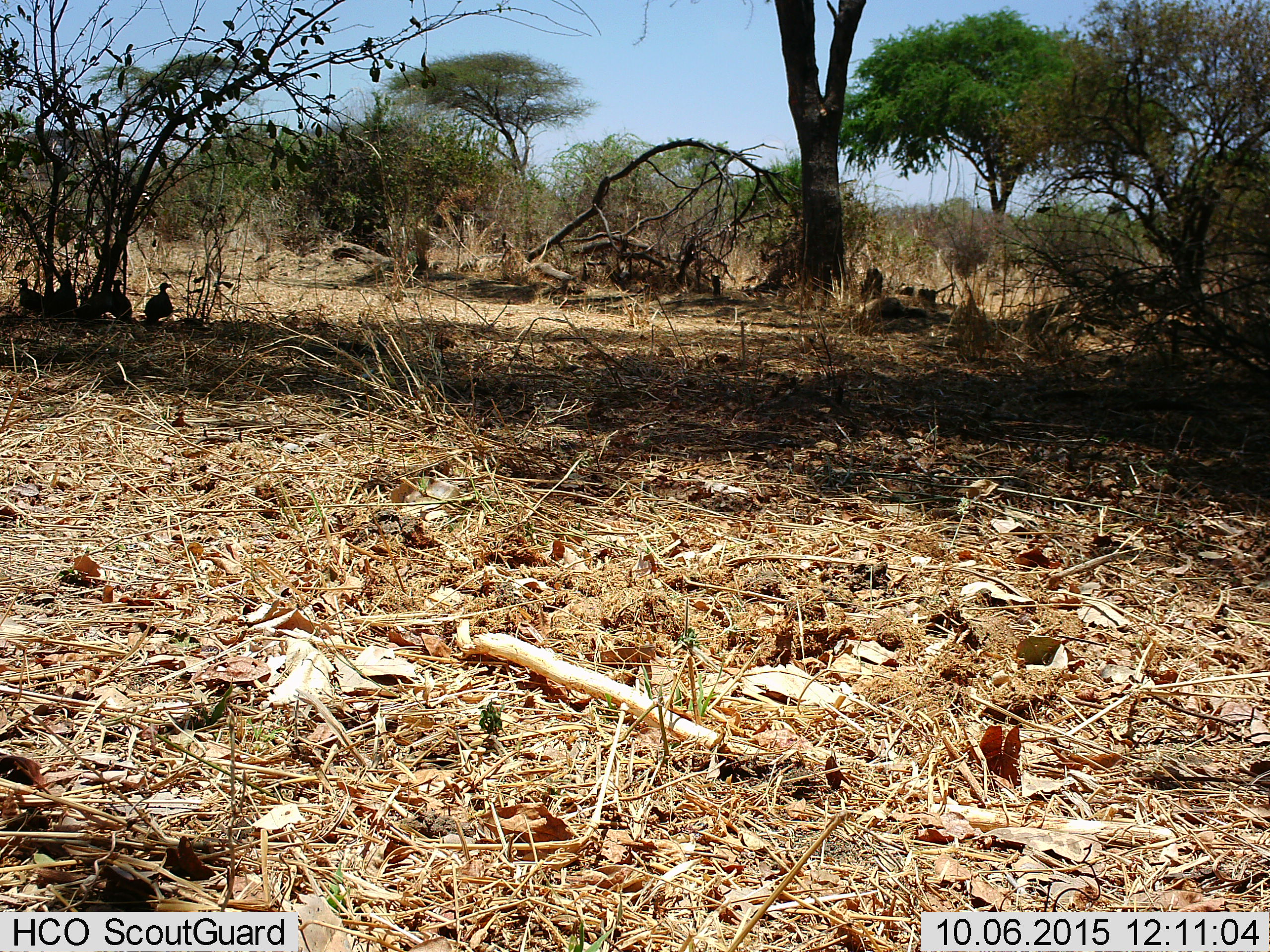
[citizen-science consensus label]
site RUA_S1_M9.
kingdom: Animalia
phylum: Chordata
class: Aves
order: Galliformes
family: Numididae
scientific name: Numididae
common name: guineafowl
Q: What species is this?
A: Guineafowl (Numididae).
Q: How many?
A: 5.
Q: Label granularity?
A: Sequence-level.